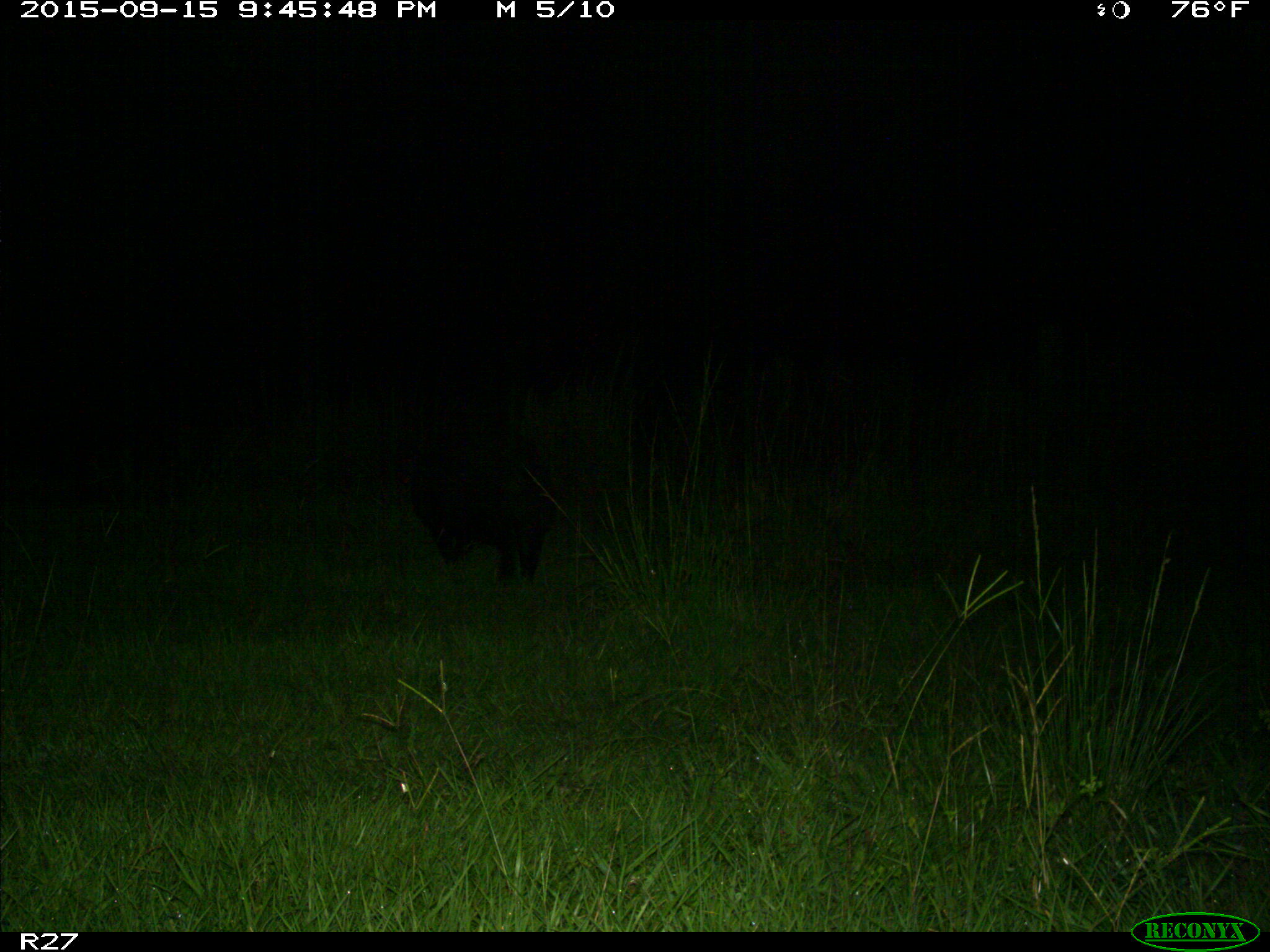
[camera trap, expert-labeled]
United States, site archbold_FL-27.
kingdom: Animalia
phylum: Chordata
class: Mammalia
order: Artiodactyla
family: Suidae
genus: Sus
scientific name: Sus scrofa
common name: wild boar